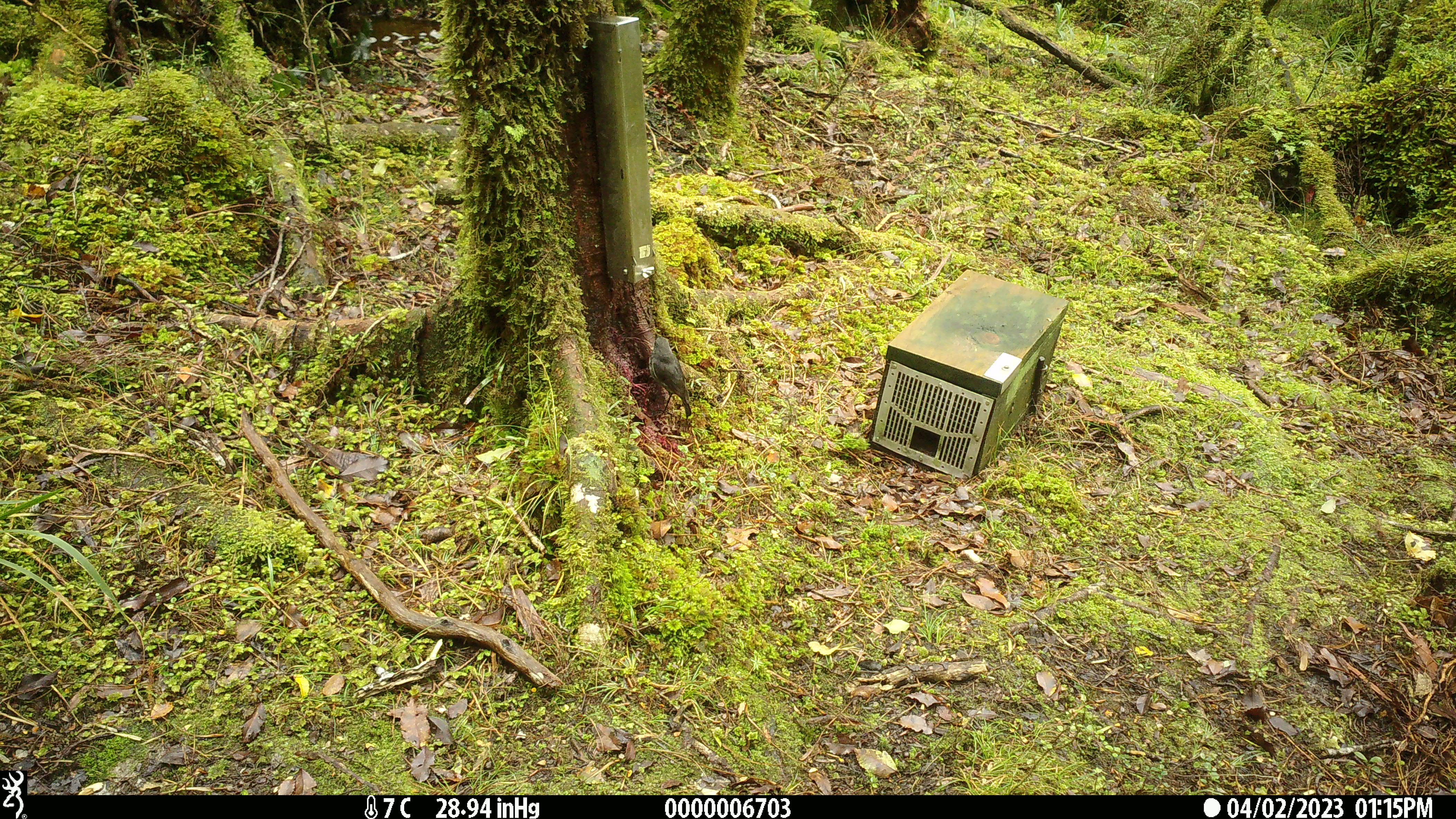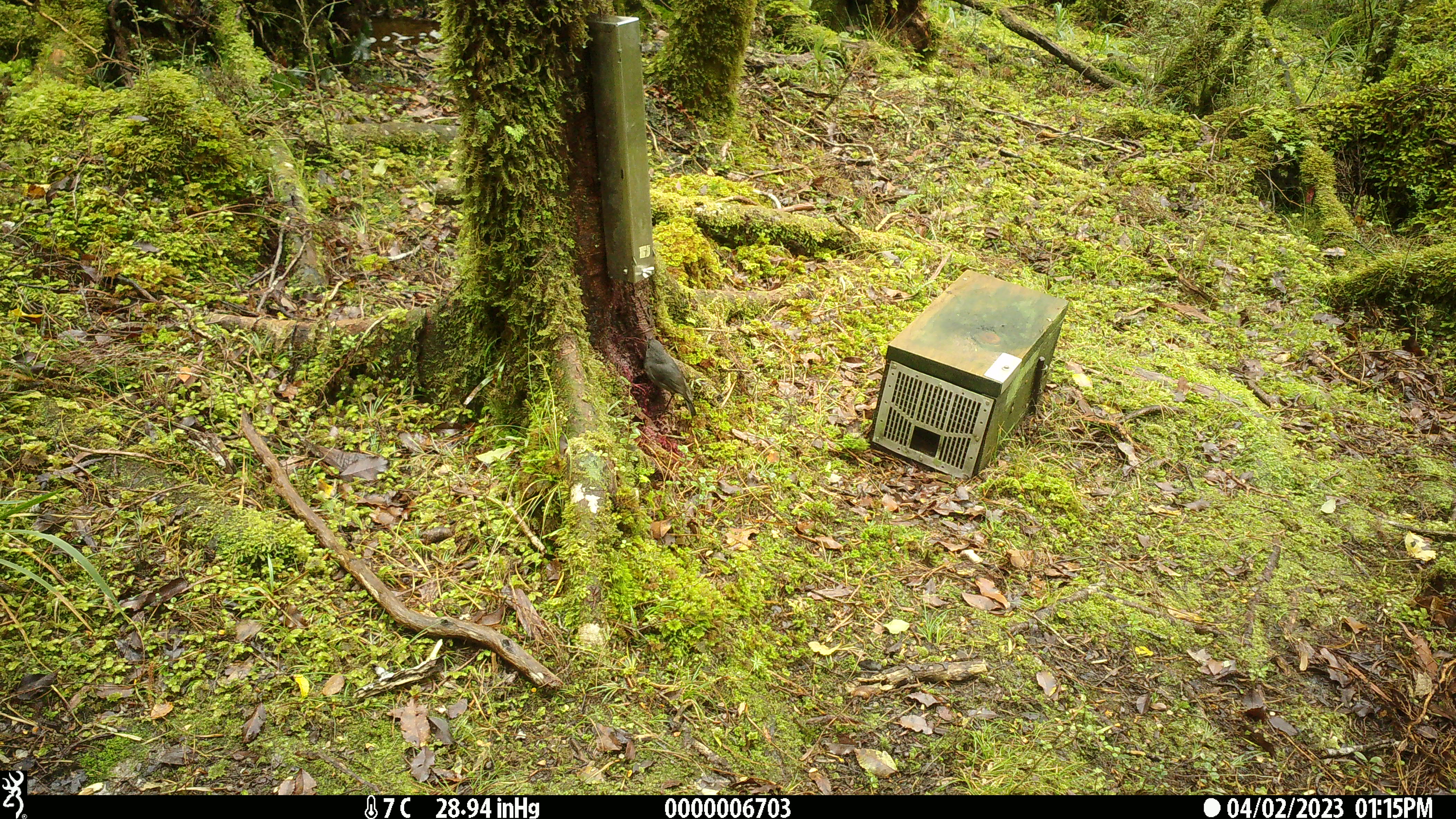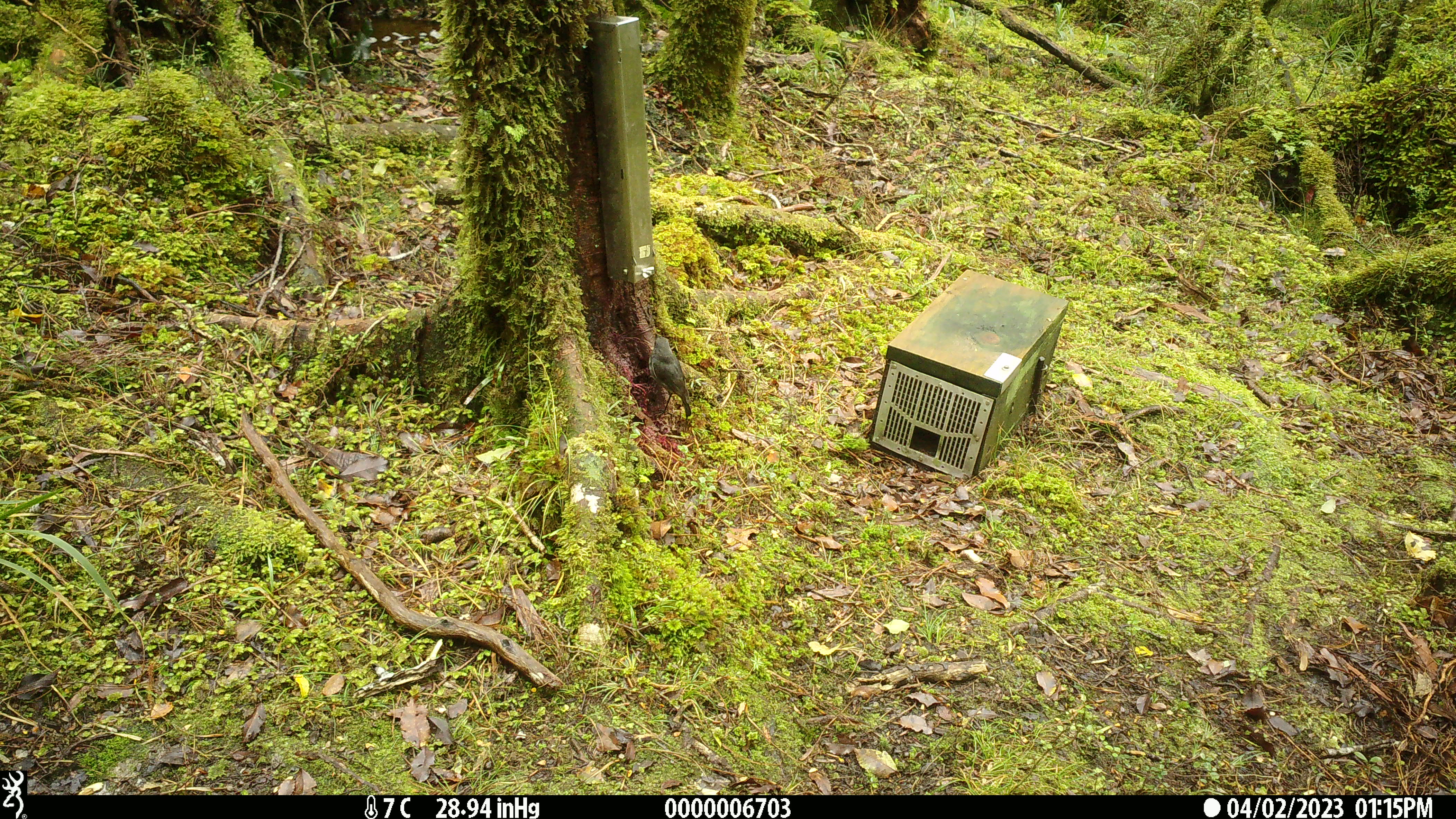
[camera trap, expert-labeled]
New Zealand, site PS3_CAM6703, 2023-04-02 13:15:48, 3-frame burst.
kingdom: Animalia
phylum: Chordata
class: Aves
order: Passeriformes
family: Petroicidae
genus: Petroica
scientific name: Petroica australis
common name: new zealand robin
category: robin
Robin (new zealand robin) (Petroica australis).